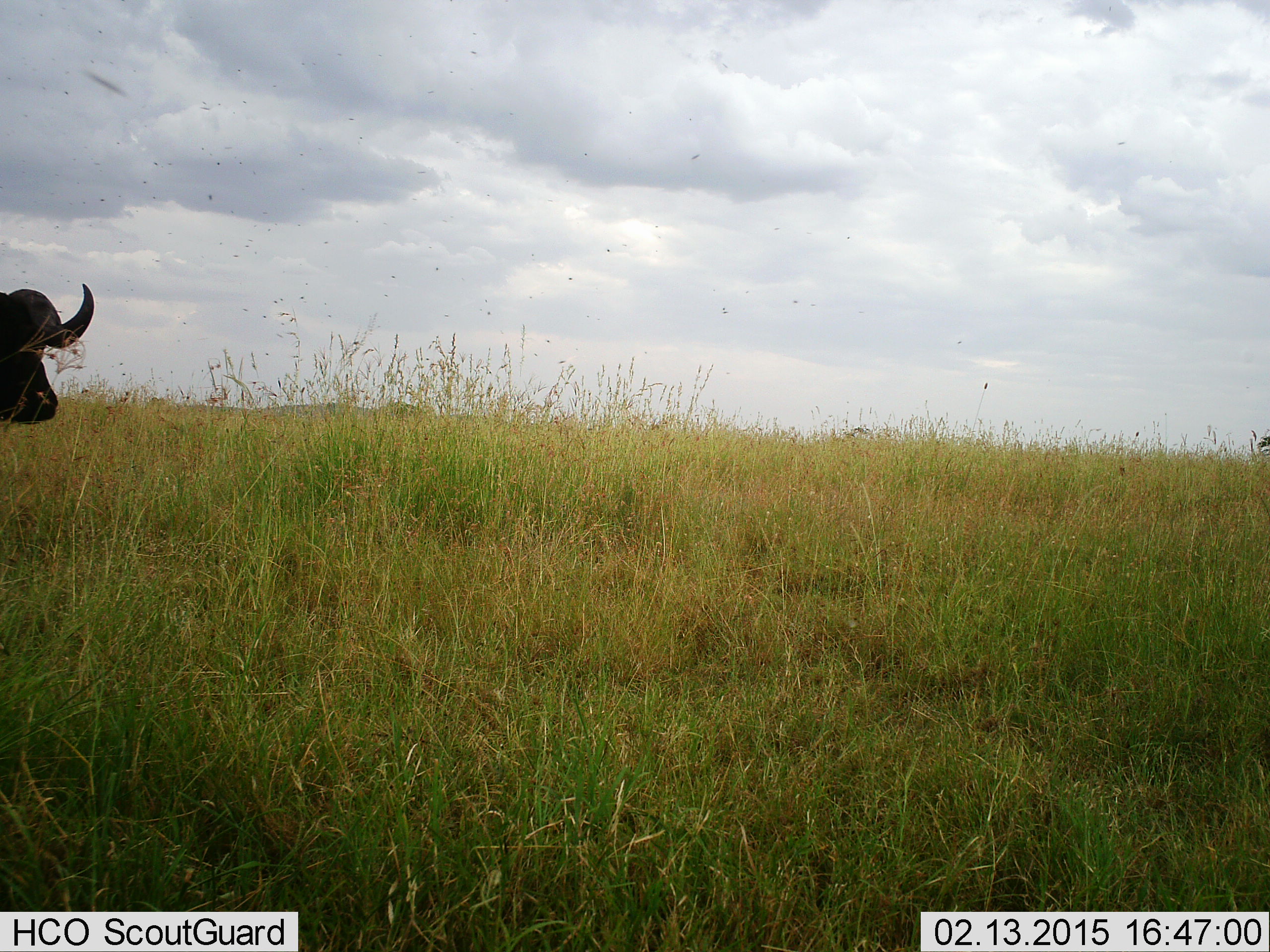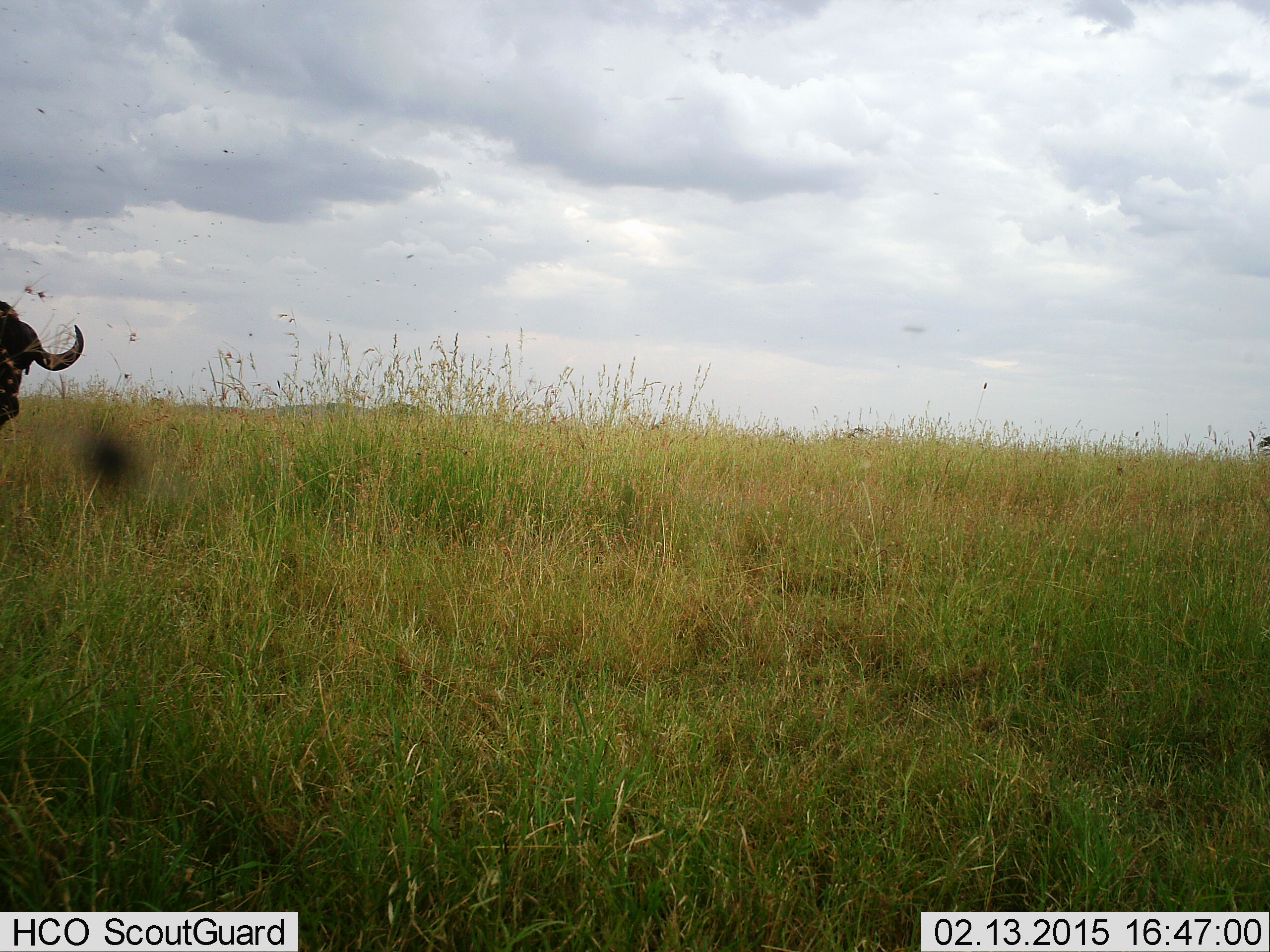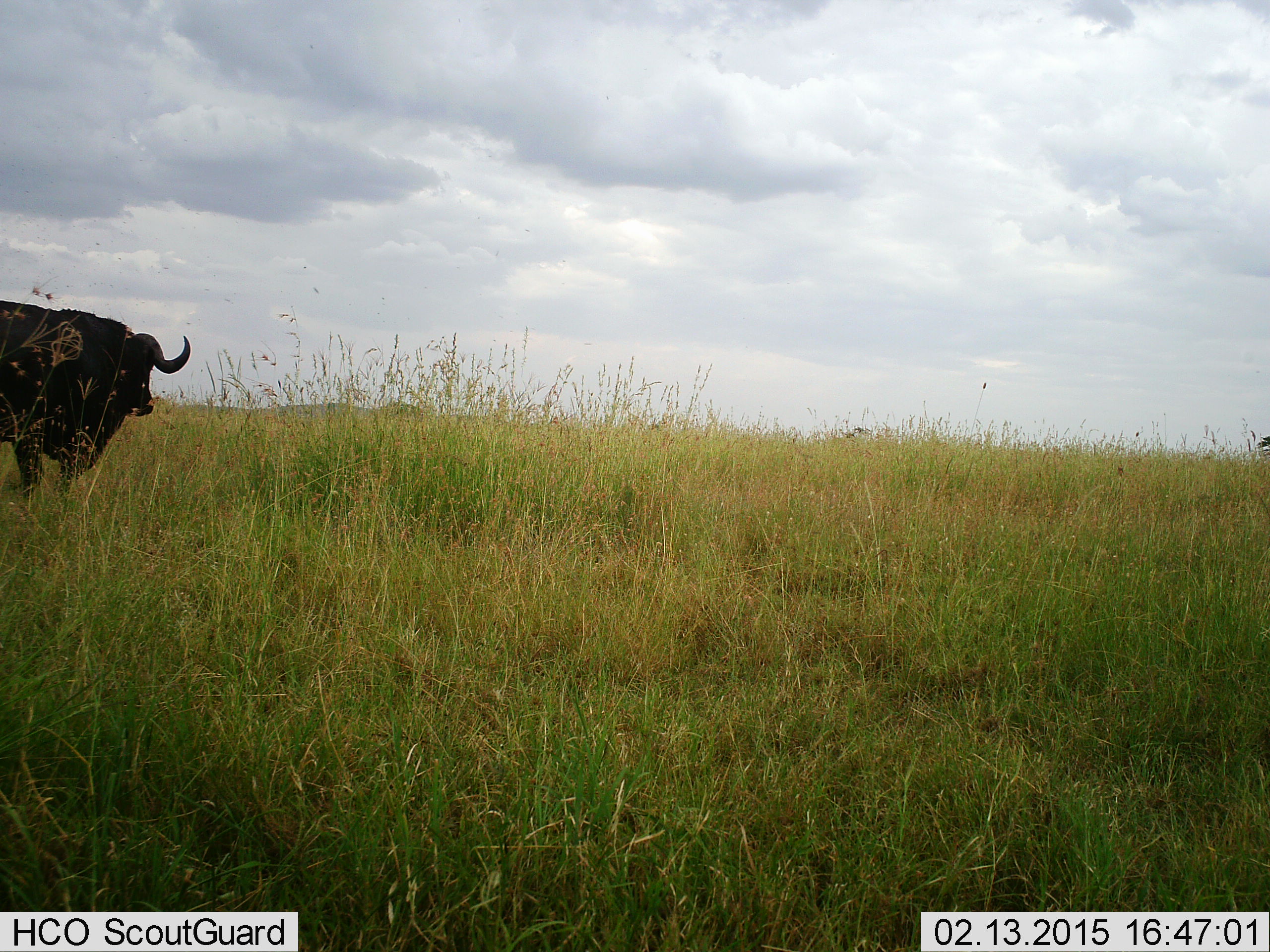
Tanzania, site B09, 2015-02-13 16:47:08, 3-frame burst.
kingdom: Animalia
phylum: Chordata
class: Mammalia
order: Artiodactyla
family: Bovidae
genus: Syncerus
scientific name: Syncerus caffer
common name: cape buffalo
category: buffalo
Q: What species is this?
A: Buffalo (cape buffalo) (Syncerus caffer).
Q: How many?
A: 1.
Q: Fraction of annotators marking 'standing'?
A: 27%.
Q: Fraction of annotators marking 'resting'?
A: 0%.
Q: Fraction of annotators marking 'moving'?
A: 73%.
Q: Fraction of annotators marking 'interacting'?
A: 0%.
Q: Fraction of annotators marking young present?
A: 0%.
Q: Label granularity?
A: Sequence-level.